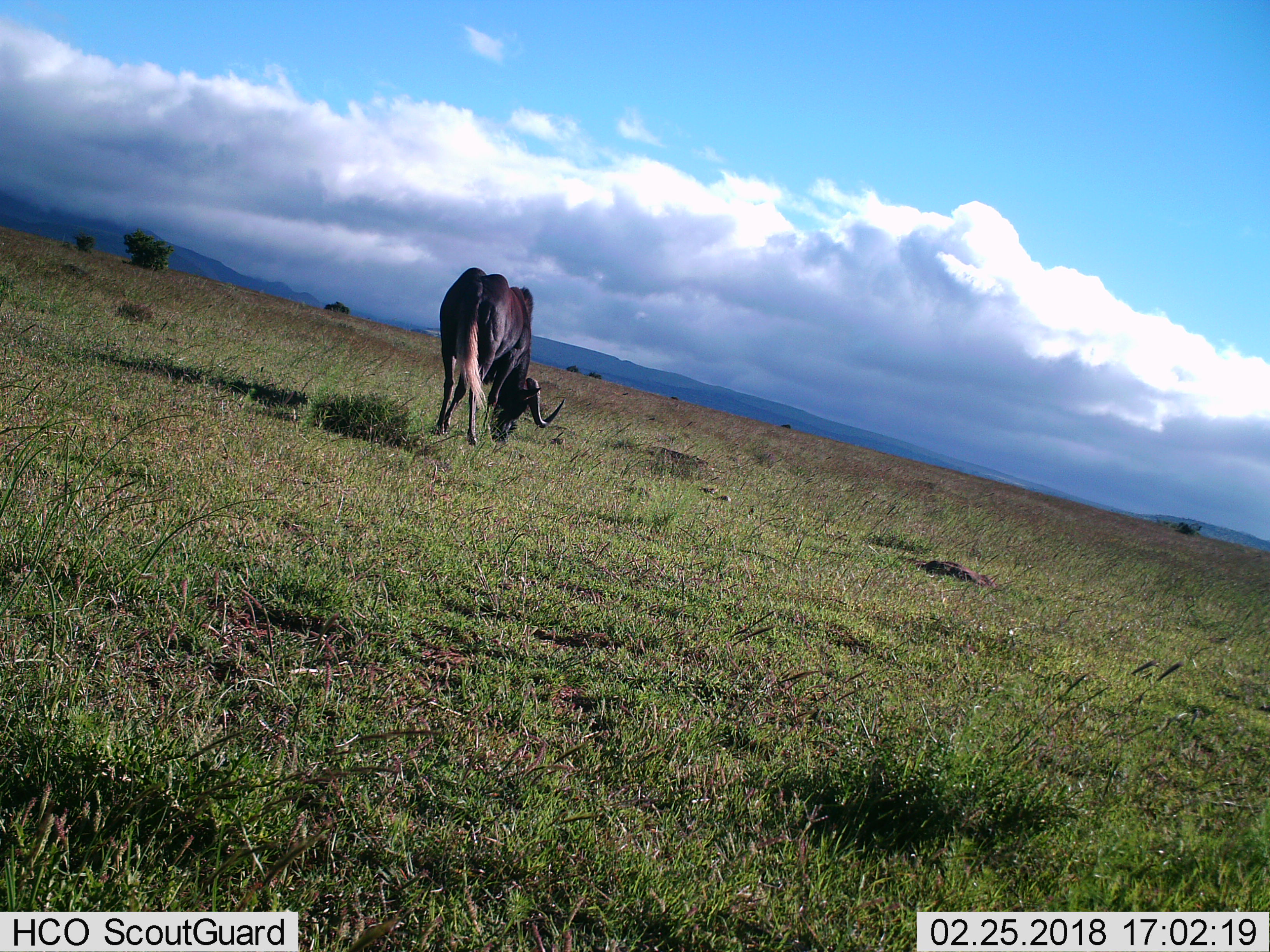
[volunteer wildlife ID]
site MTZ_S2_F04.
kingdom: Animalia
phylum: Chordata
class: Mammalia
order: Artiodactyla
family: Bovidae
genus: Connochaetes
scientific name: Connochaetes gnou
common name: black wildebeest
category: wildebeestblack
Wildebeestblack (black wildebeest) (Connochaetes gnou), count 1. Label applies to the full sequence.